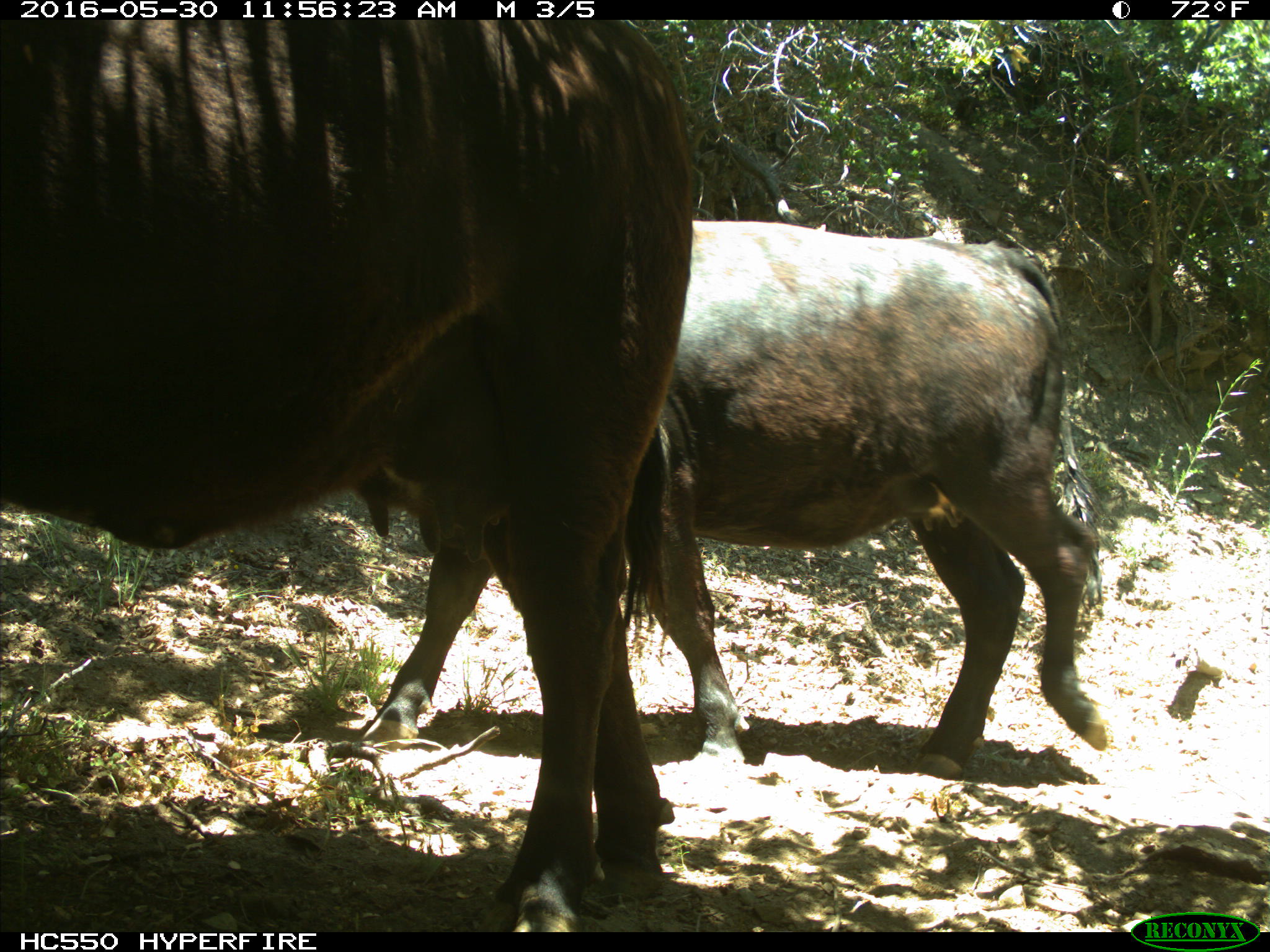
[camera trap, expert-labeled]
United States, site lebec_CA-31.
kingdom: Animalia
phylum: Chordata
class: Mammalia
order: Artiodactyla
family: Bovidae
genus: Bos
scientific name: Bos taurus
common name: domestic cow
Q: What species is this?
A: Bos taurus (domestic cow).